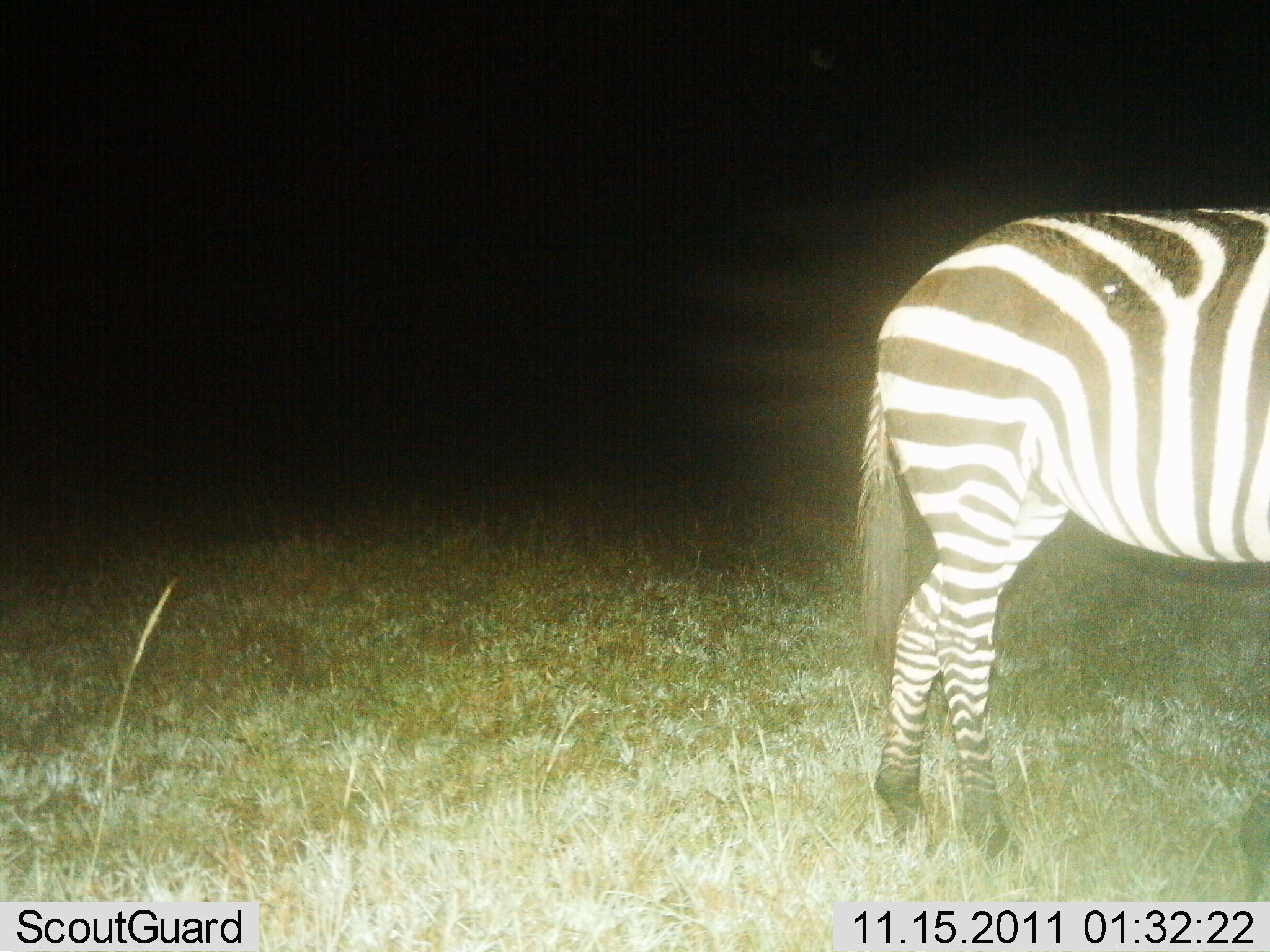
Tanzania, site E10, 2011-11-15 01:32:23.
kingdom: Animalia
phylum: Chordata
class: Mammalia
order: Perissodactyla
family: Equidae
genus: Equus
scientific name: Equus quagga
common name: plains zebra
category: zebra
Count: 1.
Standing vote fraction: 80%.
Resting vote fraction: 0%.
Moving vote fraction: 20%.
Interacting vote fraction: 0%.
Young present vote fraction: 0%.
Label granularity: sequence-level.